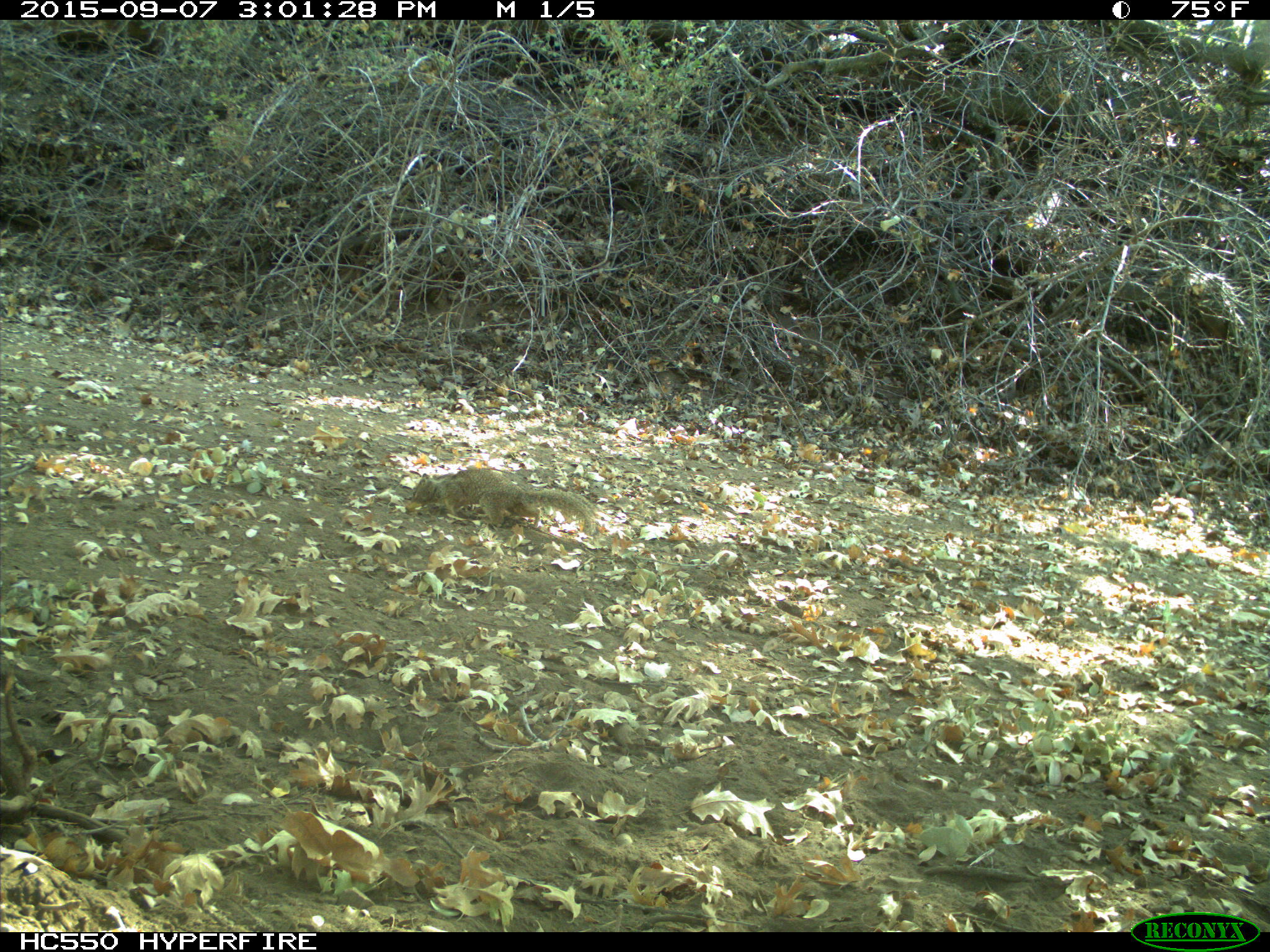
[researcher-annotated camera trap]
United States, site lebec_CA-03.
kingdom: Animalia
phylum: Chordata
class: Mammalia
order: Rodentia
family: Sciuridae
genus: Otospermophilus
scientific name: Otospermophilus beecheyi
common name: california ground squirrel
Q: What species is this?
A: Otospermophilus beecheyi (california ground squirrel).